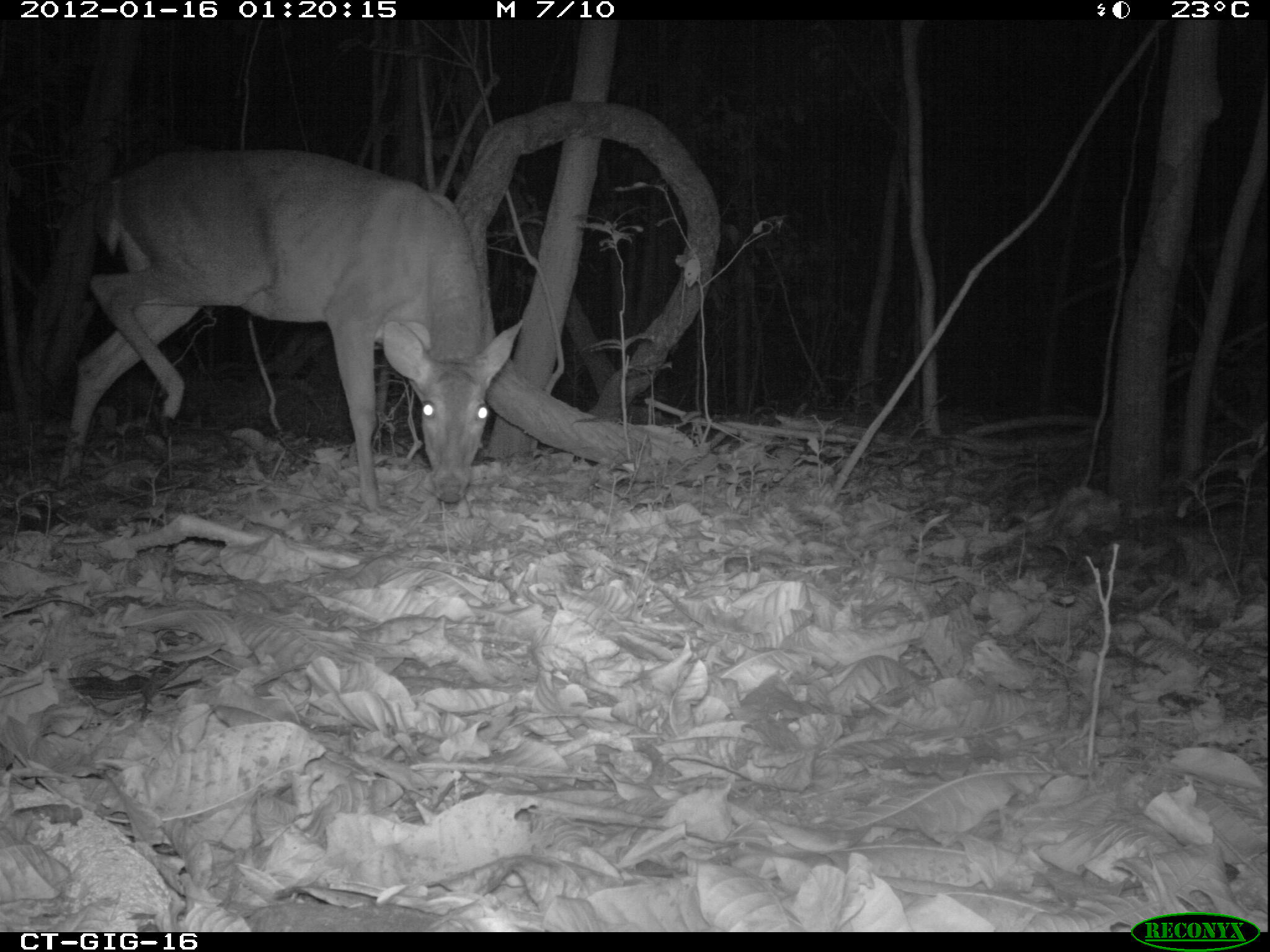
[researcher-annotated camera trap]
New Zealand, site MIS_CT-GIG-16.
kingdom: Animalia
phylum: Chordata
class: Mammalia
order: Artiodactyla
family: Cervidae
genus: Odocoileus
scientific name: Odocoileus virginianus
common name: white-tailed deer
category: white tailed deer